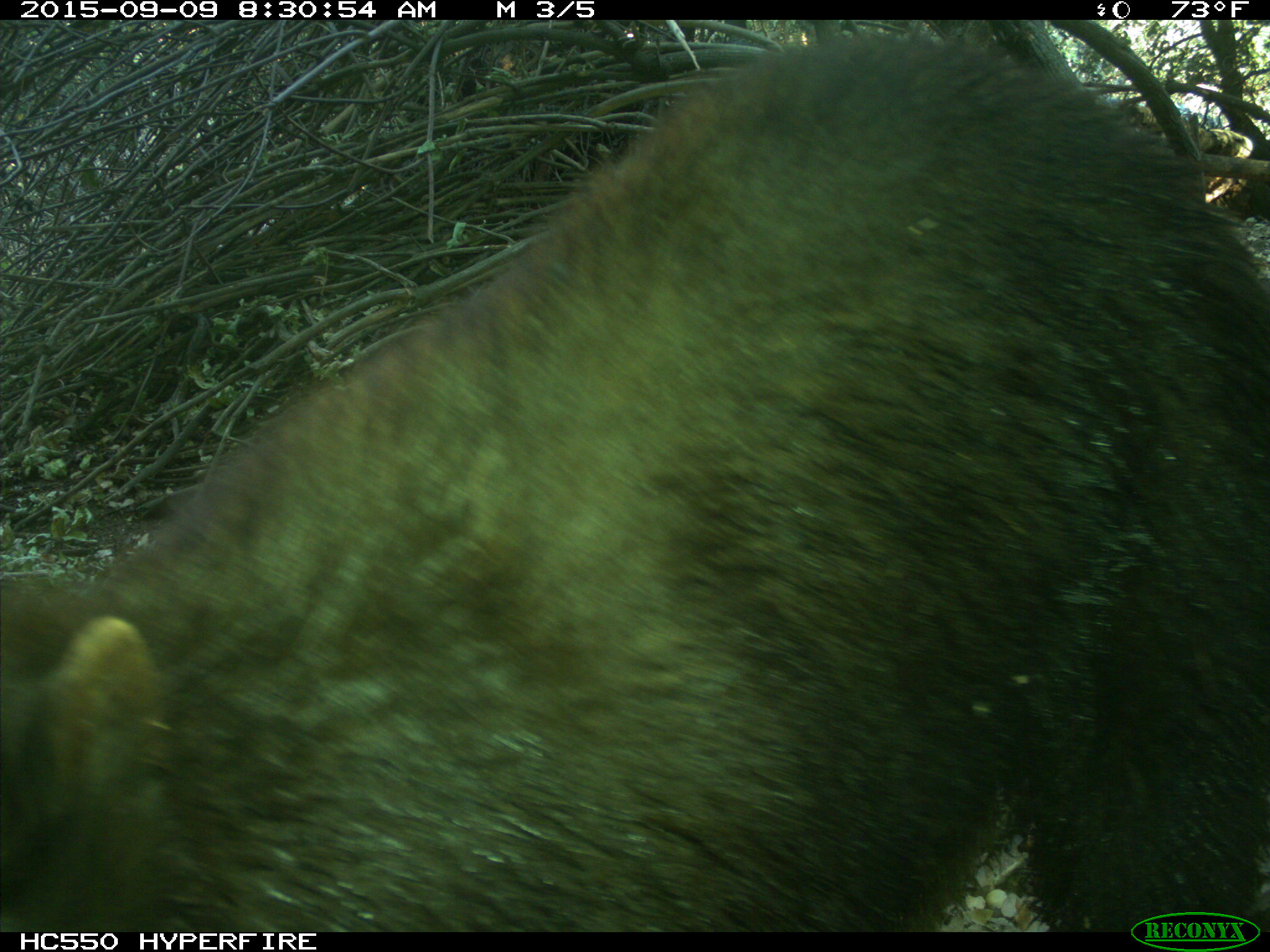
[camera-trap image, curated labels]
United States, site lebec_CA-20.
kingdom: Animalia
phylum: Chordata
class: Mammalia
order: Carnivora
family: Ursidae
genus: Ursus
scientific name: Ursus americanus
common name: american black bear